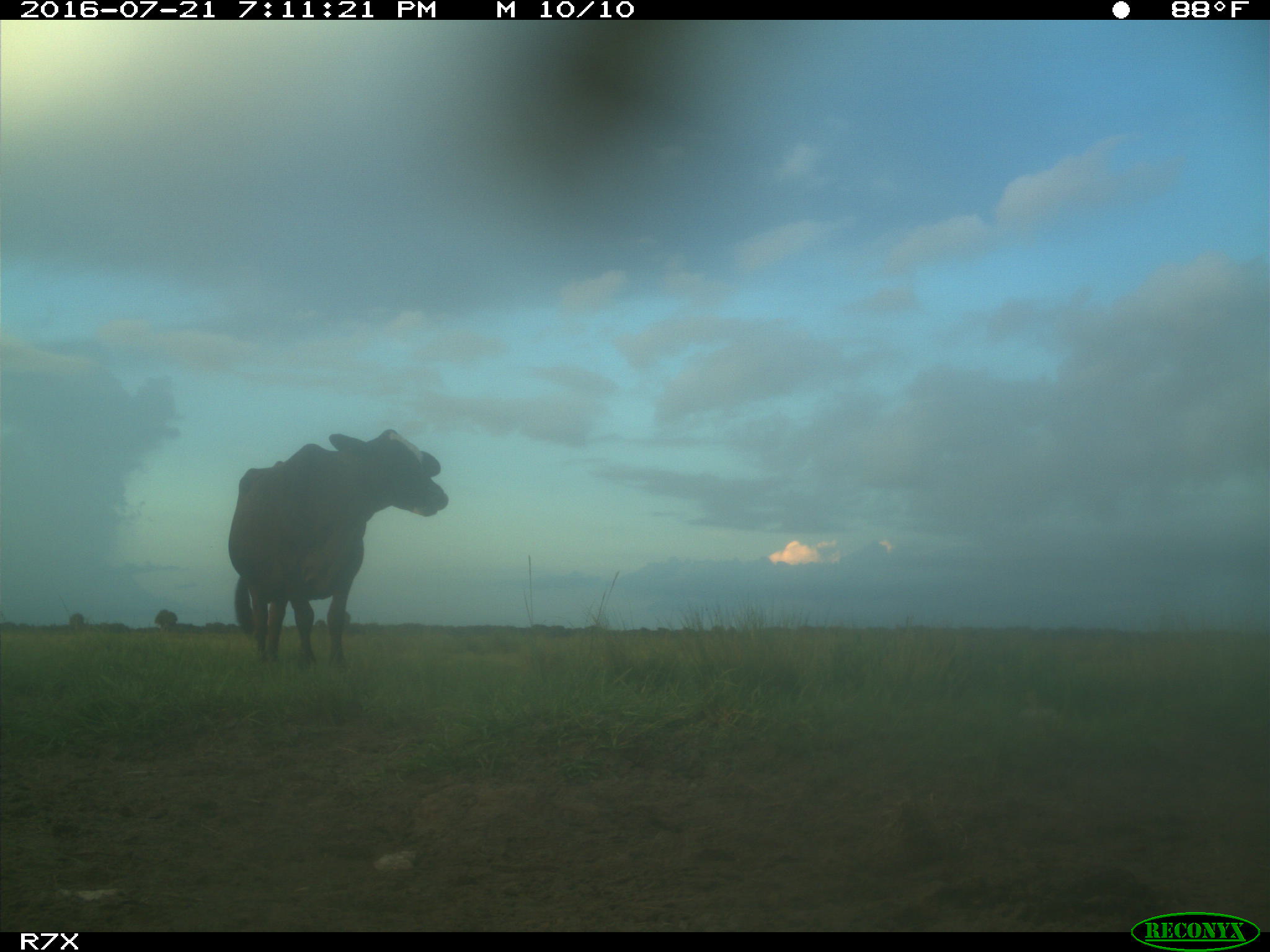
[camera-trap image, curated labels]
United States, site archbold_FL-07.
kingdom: Animalia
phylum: Chordata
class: Mammalia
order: Artiodactyla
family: Bovidae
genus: Bos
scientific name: Bos taurus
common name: domestic cow